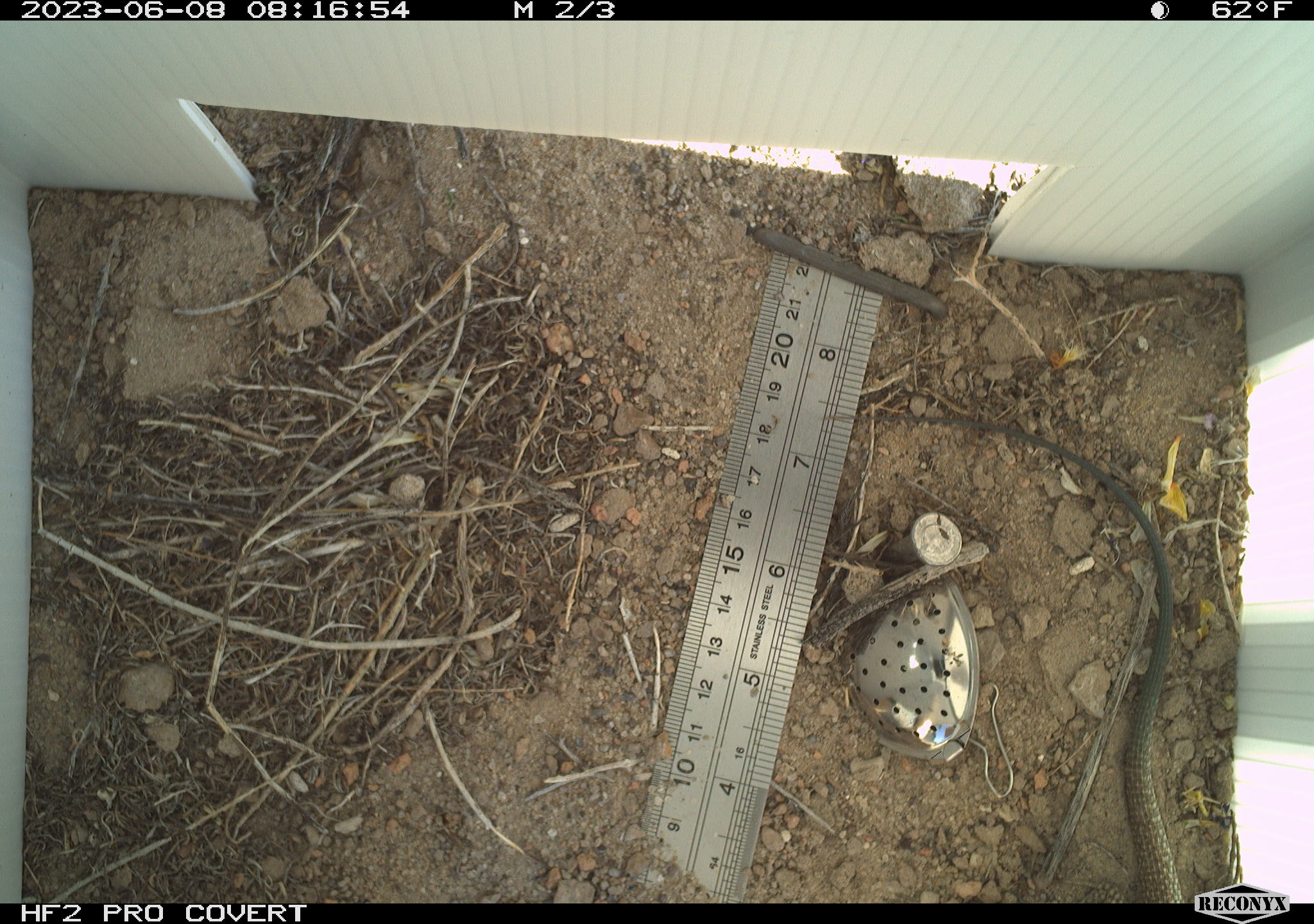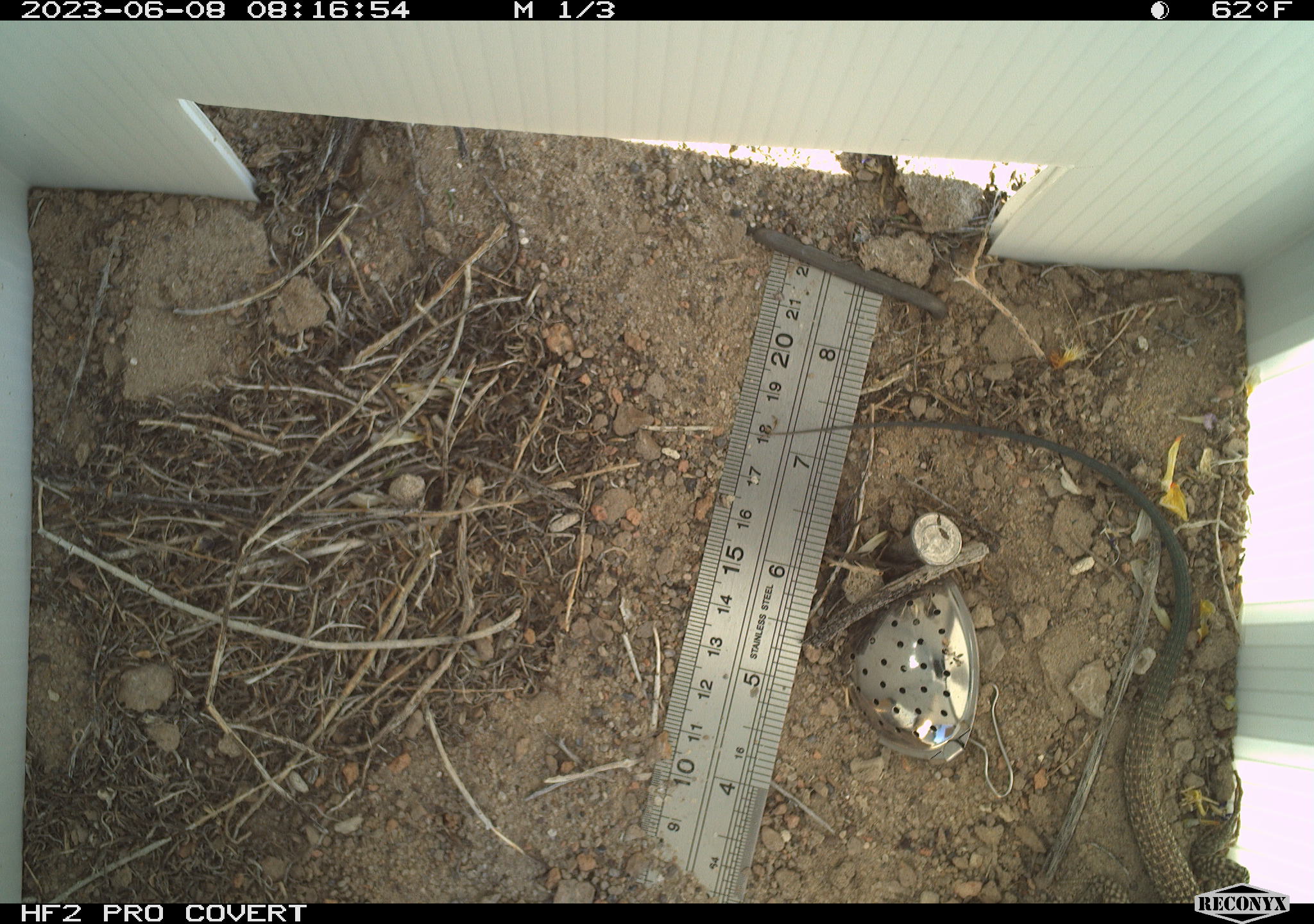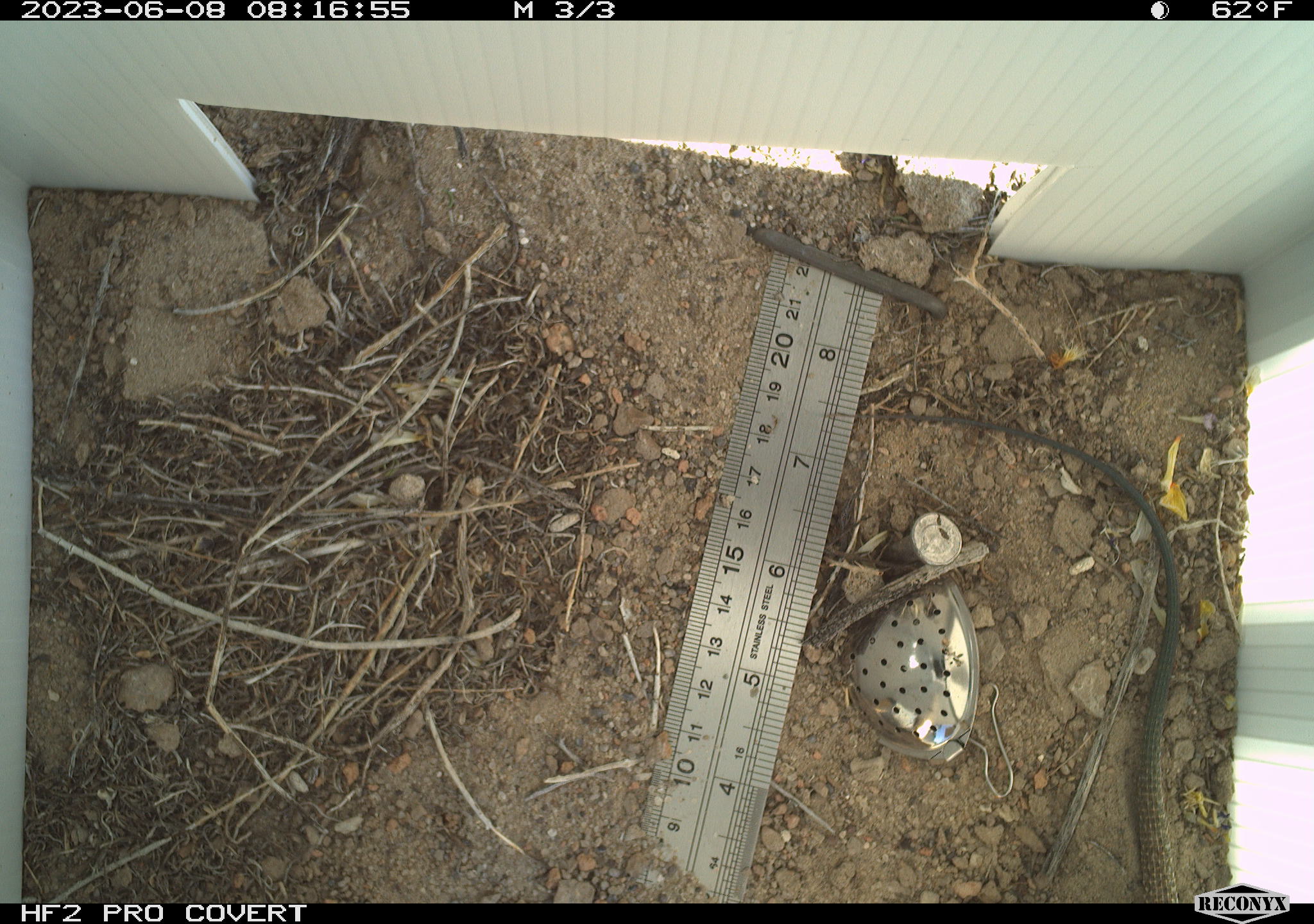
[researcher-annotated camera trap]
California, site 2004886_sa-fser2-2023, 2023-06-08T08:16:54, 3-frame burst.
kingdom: Animalia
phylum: Chordata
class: Reptilia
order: Squamata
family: Teiidae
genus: Aspidoscelis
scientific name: Aspidoscelis tigris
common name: western whiptail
Western whiptail (Aspidoscelis tigris).